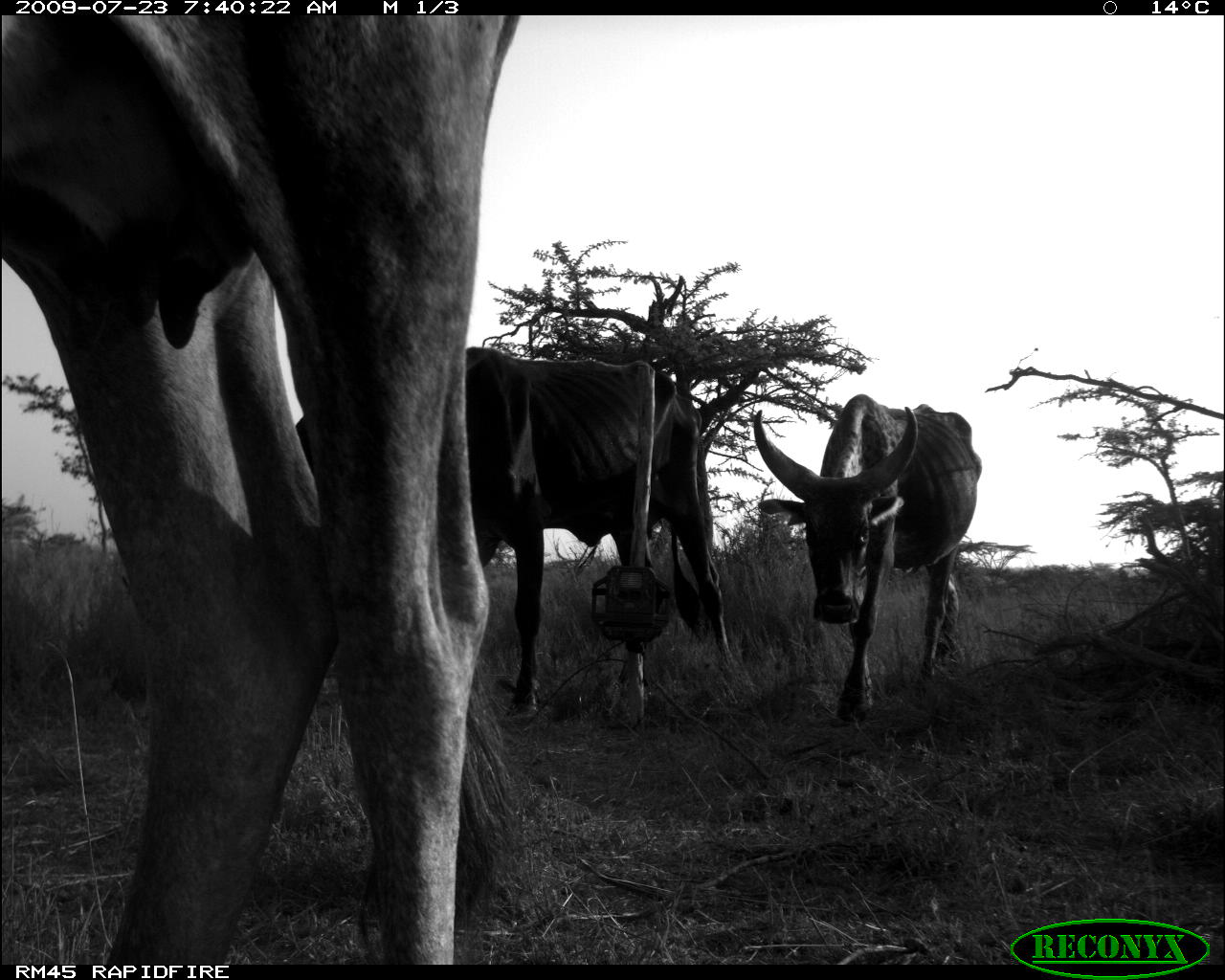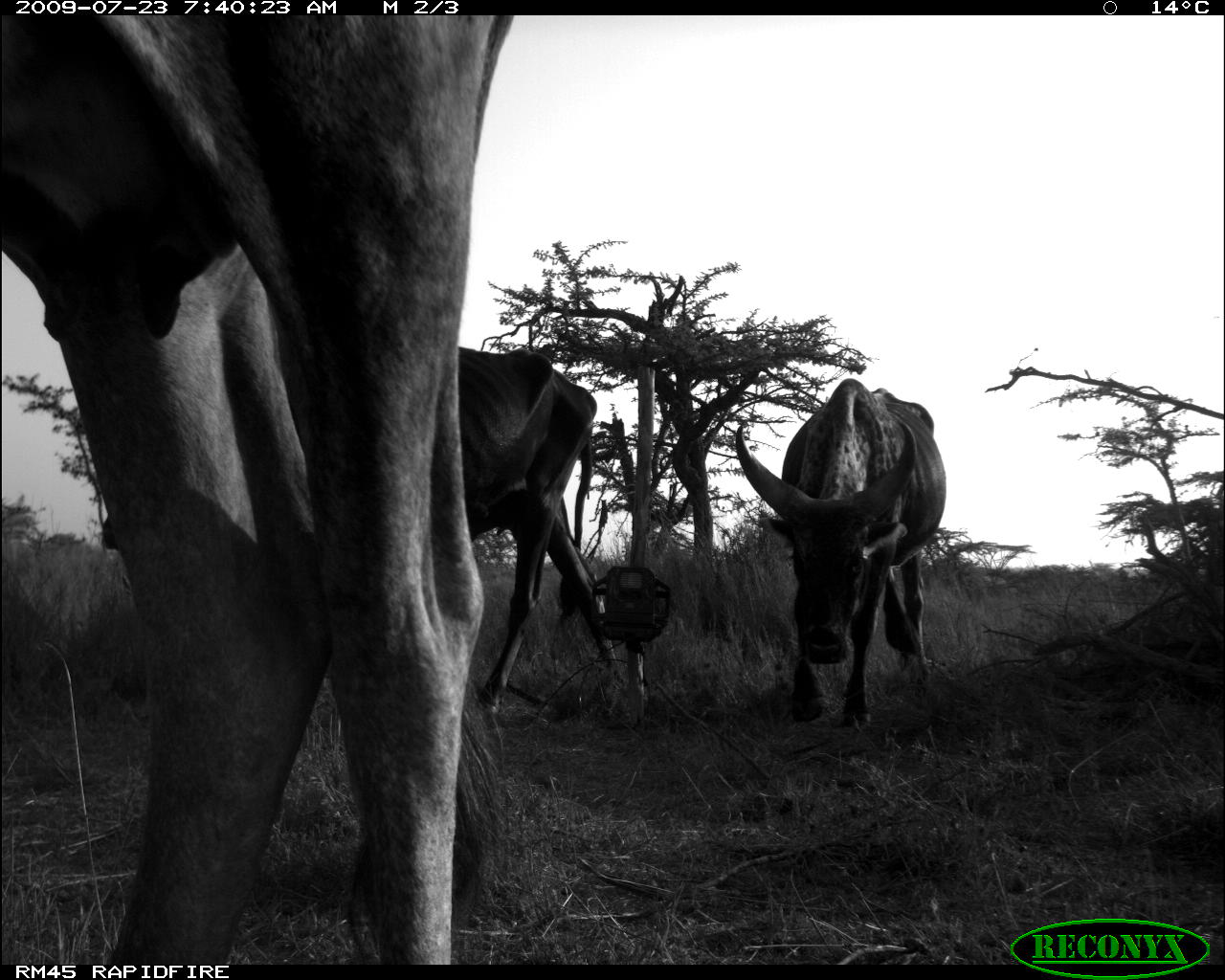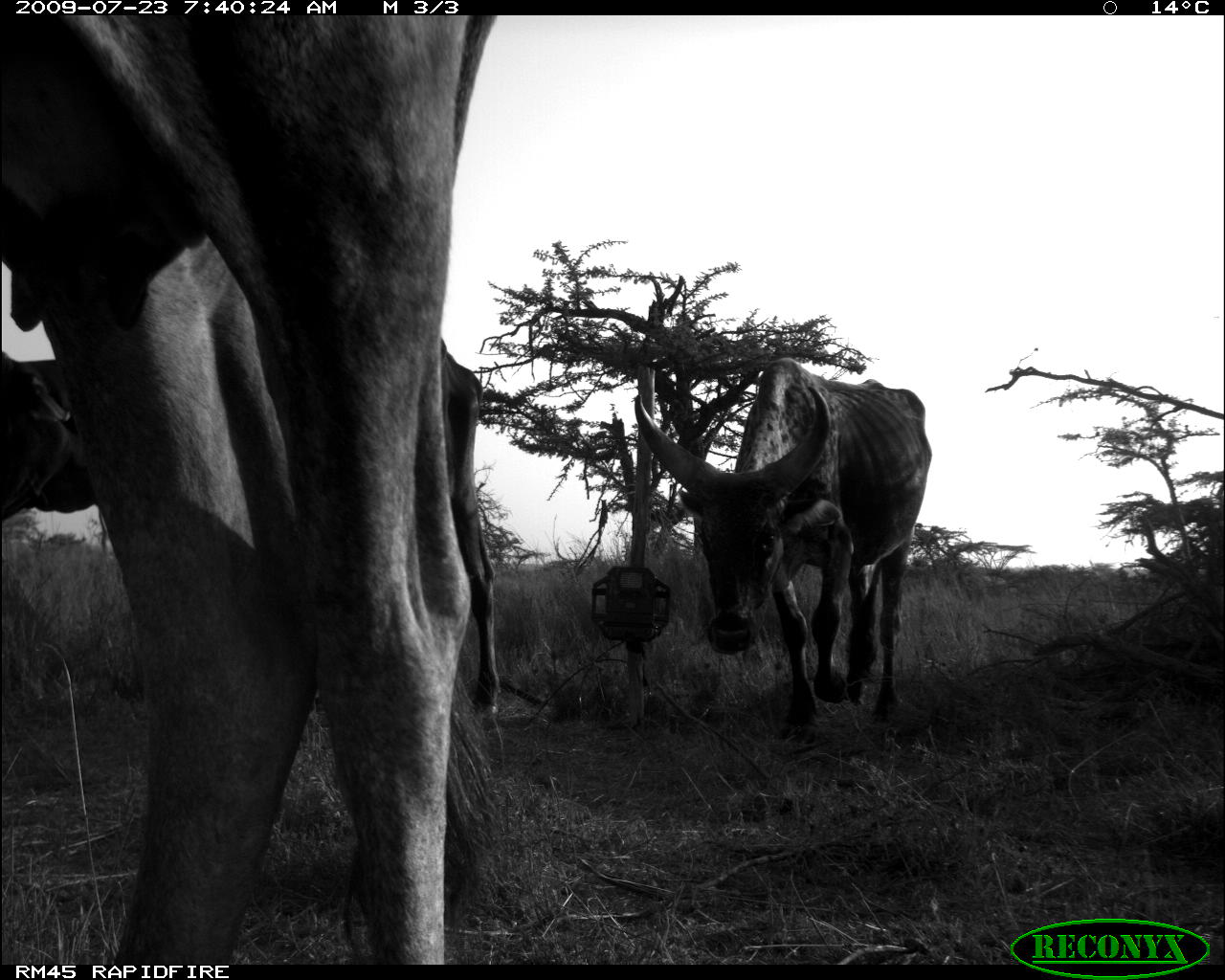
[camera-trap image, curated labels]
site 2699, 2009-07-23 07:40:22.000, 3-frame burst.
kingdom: Animalia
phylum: Chordata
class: Mammalia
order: Artiodactyla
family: Bovidae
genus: Bos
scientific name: Bos taurus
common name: domestic cattle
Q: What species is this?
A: Bos taurus (domestic cattle).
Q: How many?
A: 3.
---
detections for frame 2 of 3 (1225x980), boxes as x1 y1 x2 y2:
bos taurus: 0 0 527 958; 94 345 623 712; 732 376 946 729